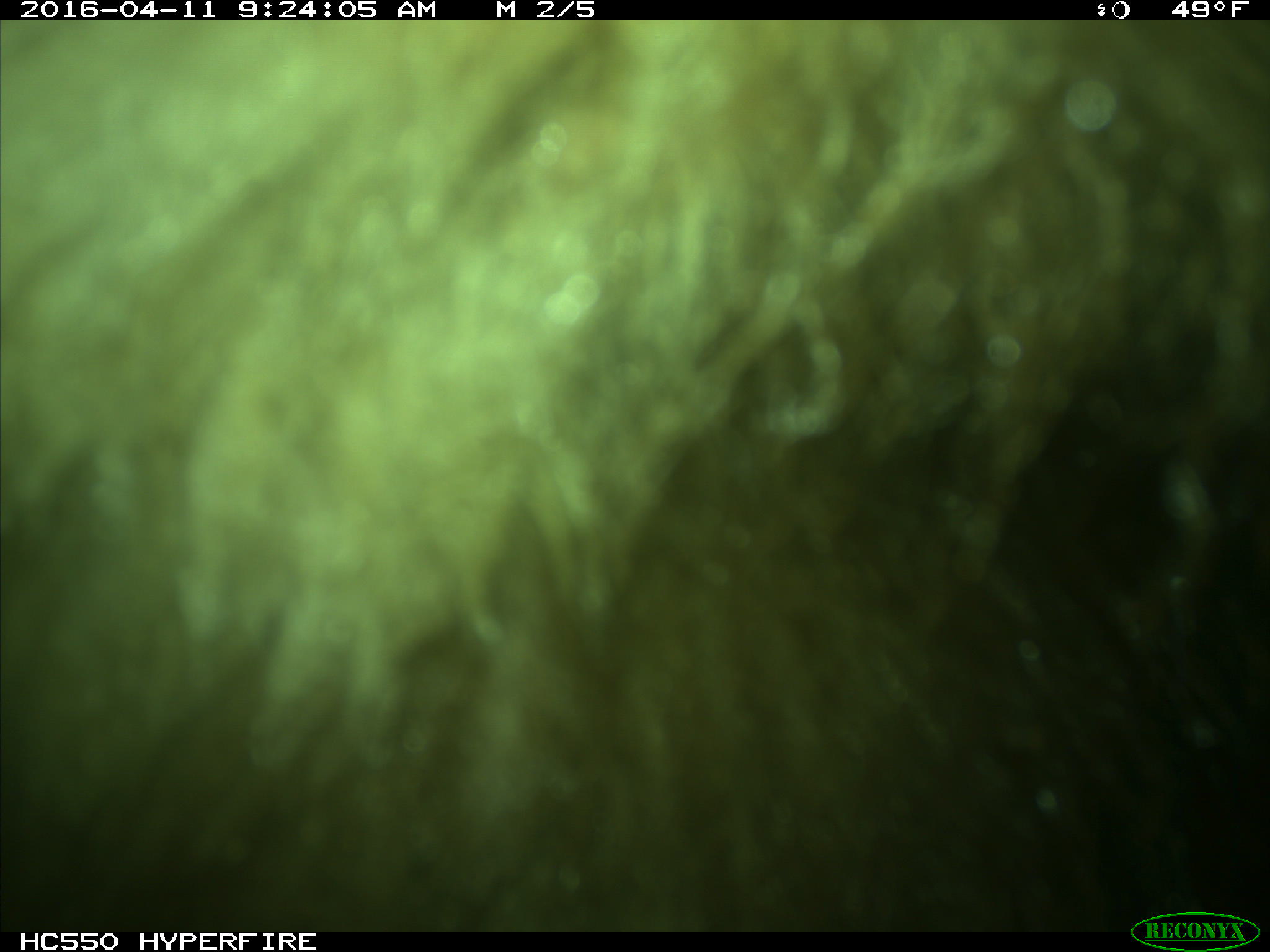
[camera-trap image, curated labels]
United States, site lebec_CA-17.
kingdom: Animalia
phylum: Chordata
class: Mammalia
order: Carnivora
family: Ursidae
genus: Ursus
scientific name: Ursus americanus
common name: american black bear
Ursus americanus (american black bear).